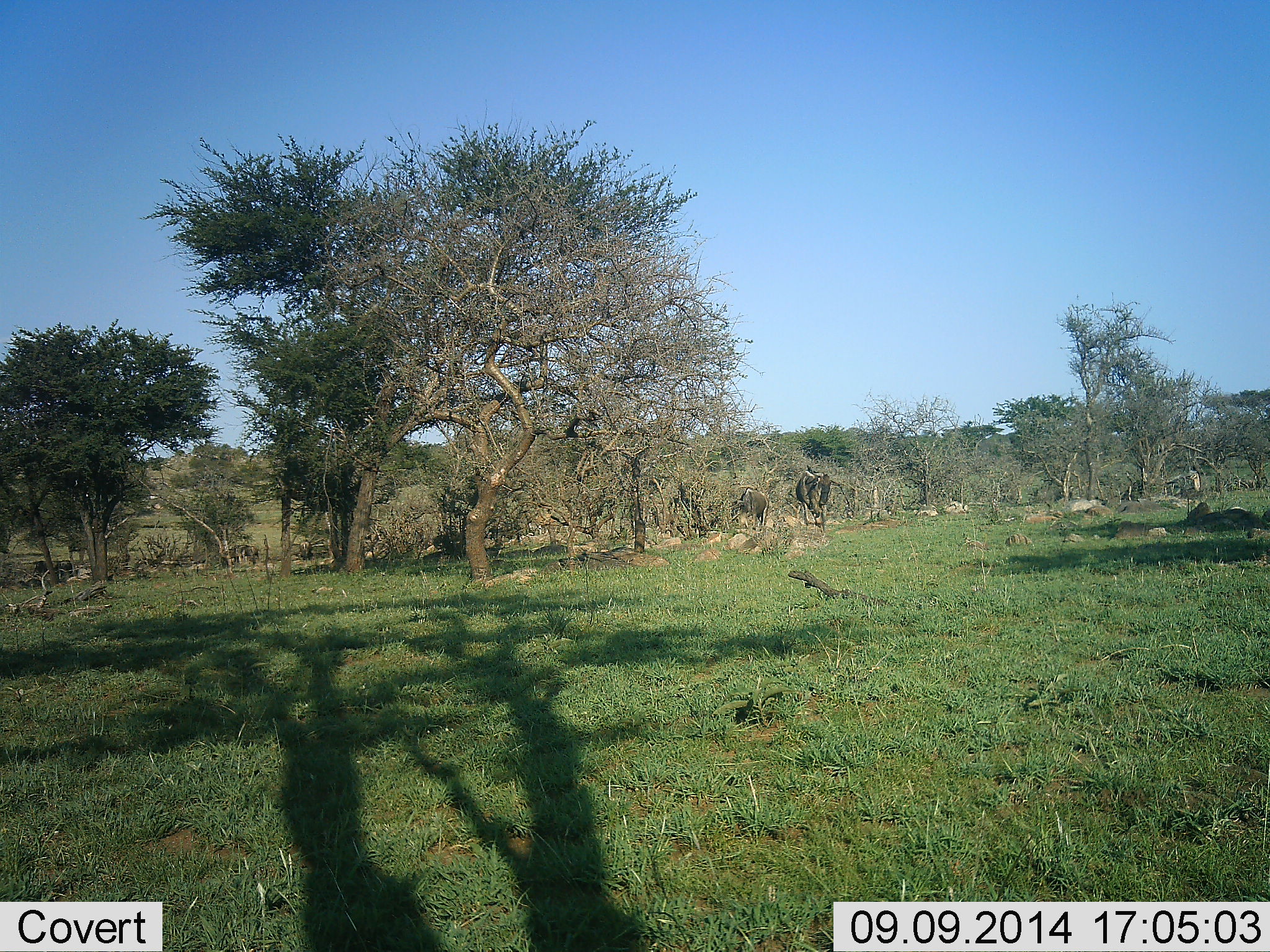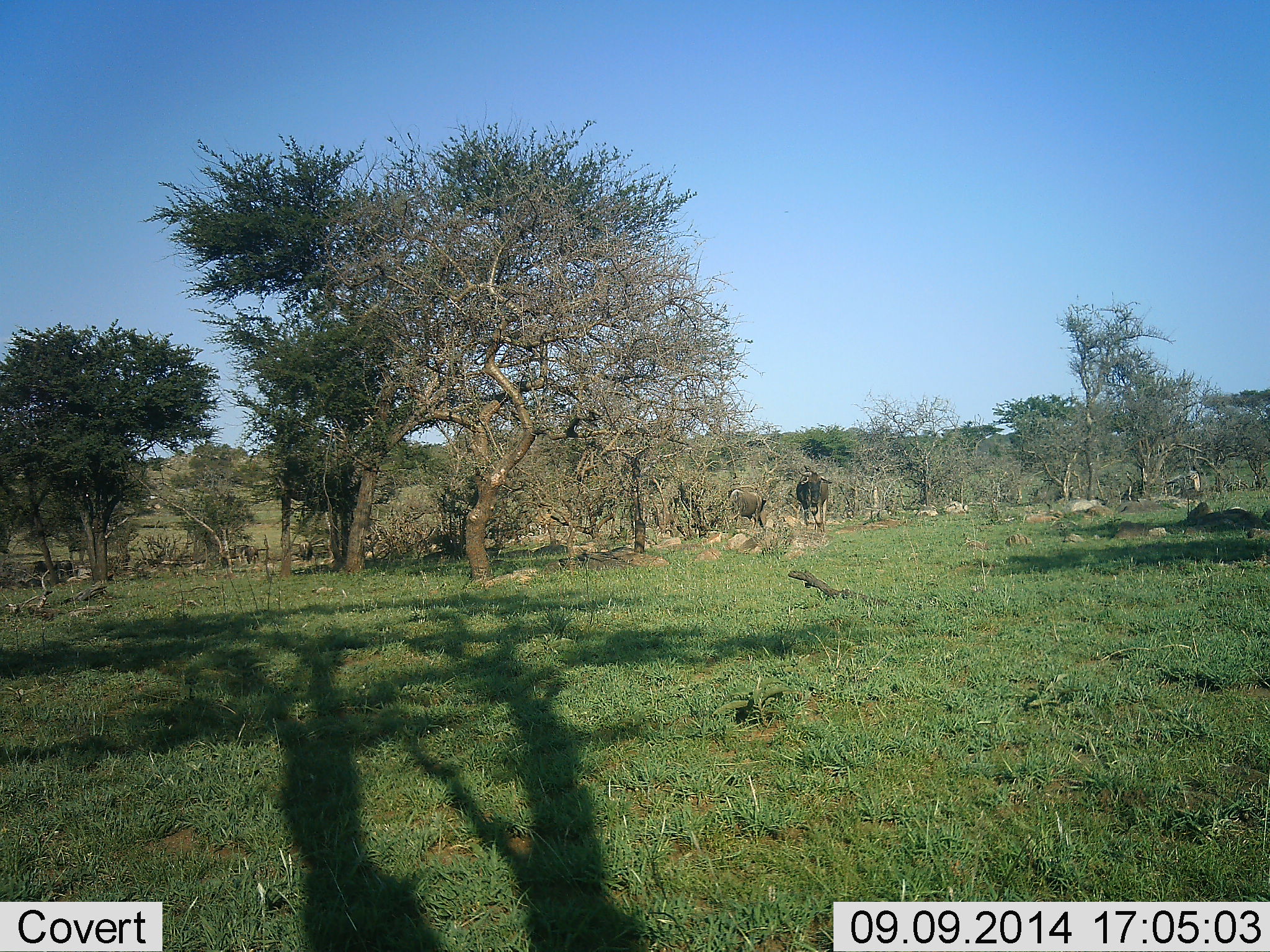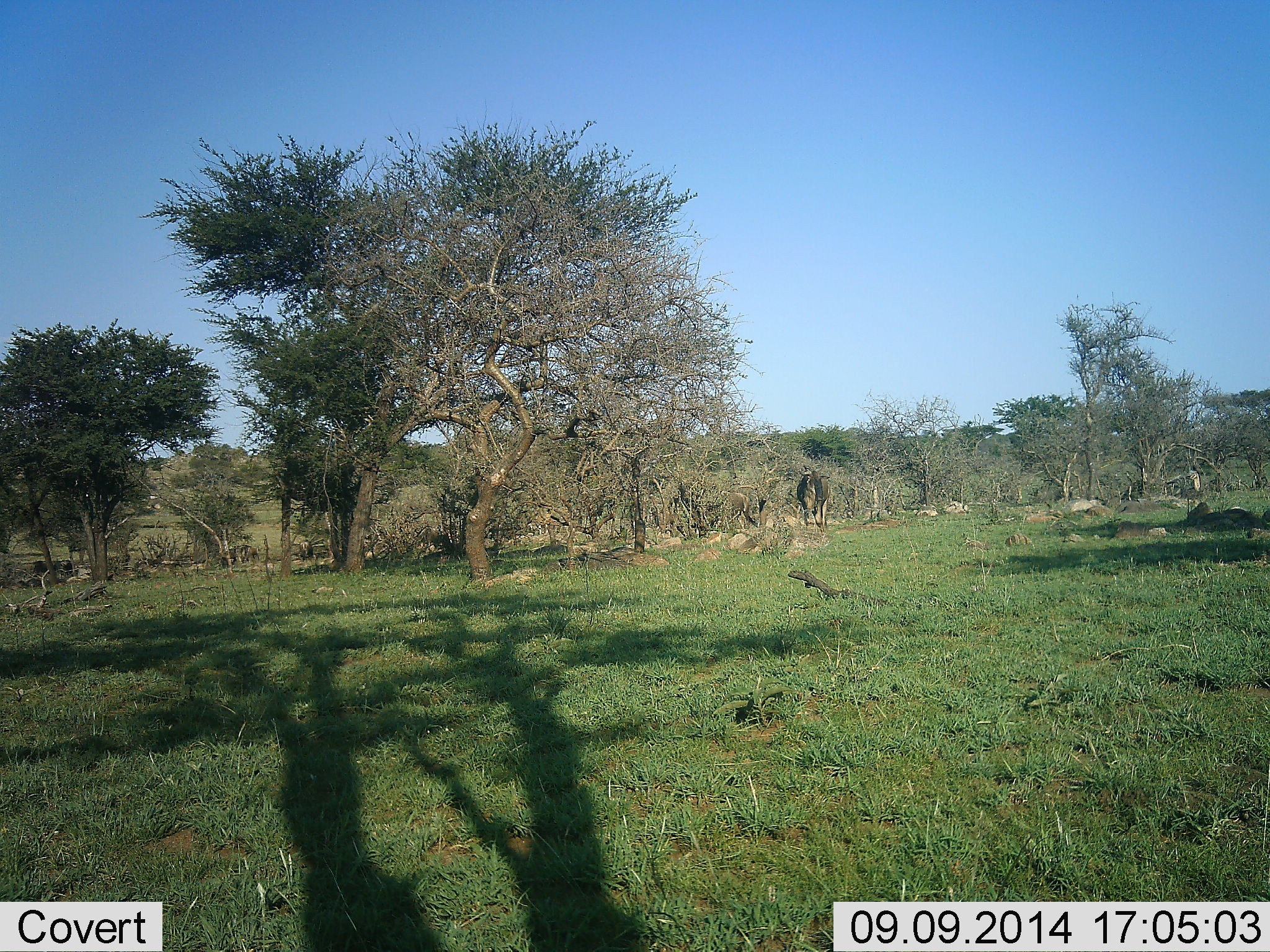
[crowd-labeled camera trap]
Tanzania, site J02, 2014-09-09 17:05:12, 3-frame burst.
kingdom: Animalia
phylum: Chordata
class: Mammalia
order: Artiodactyla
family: Bovidae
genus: Connochaetes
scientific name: Connochaetes taurinus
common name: blue wildebeest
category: wildebeest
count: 10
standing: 50%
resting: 10%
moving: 60%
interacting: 0%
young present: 0%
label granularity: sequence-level